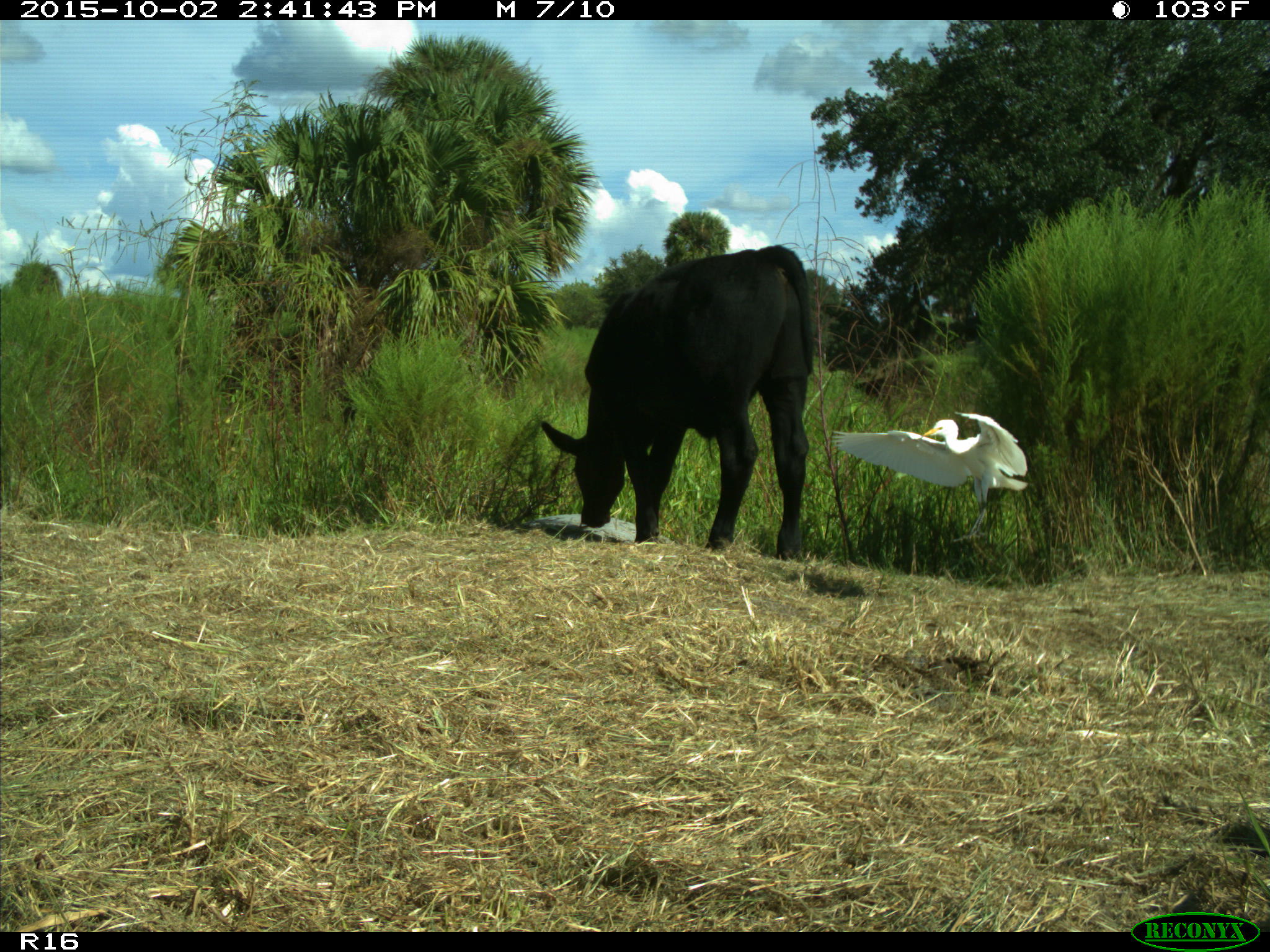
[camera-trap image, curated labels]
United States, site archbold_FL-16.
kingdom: Animalia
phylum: Chordata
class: Mammalia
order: Artiodactyla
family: Bovidae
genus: Bos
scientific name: Bos taurus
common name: domestic cow